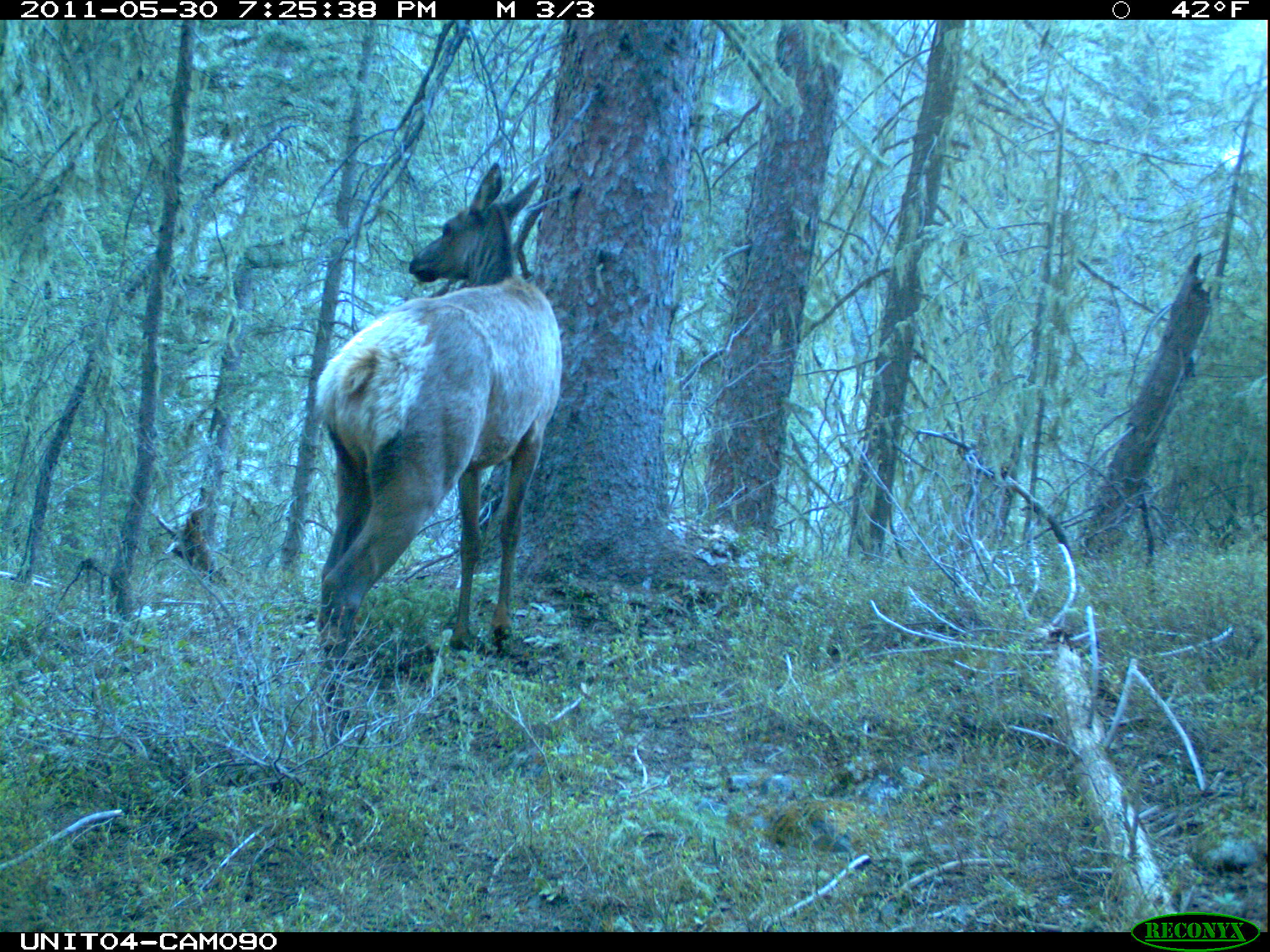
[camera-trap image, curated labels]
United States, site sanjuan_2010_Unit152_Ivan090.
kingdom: Animalia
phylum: Chordata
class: Mammalia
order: Artiodactyla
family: Cervidae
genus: Cervus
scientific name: Cervus elaphus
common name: red deer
Cervus elaphus (red deer).